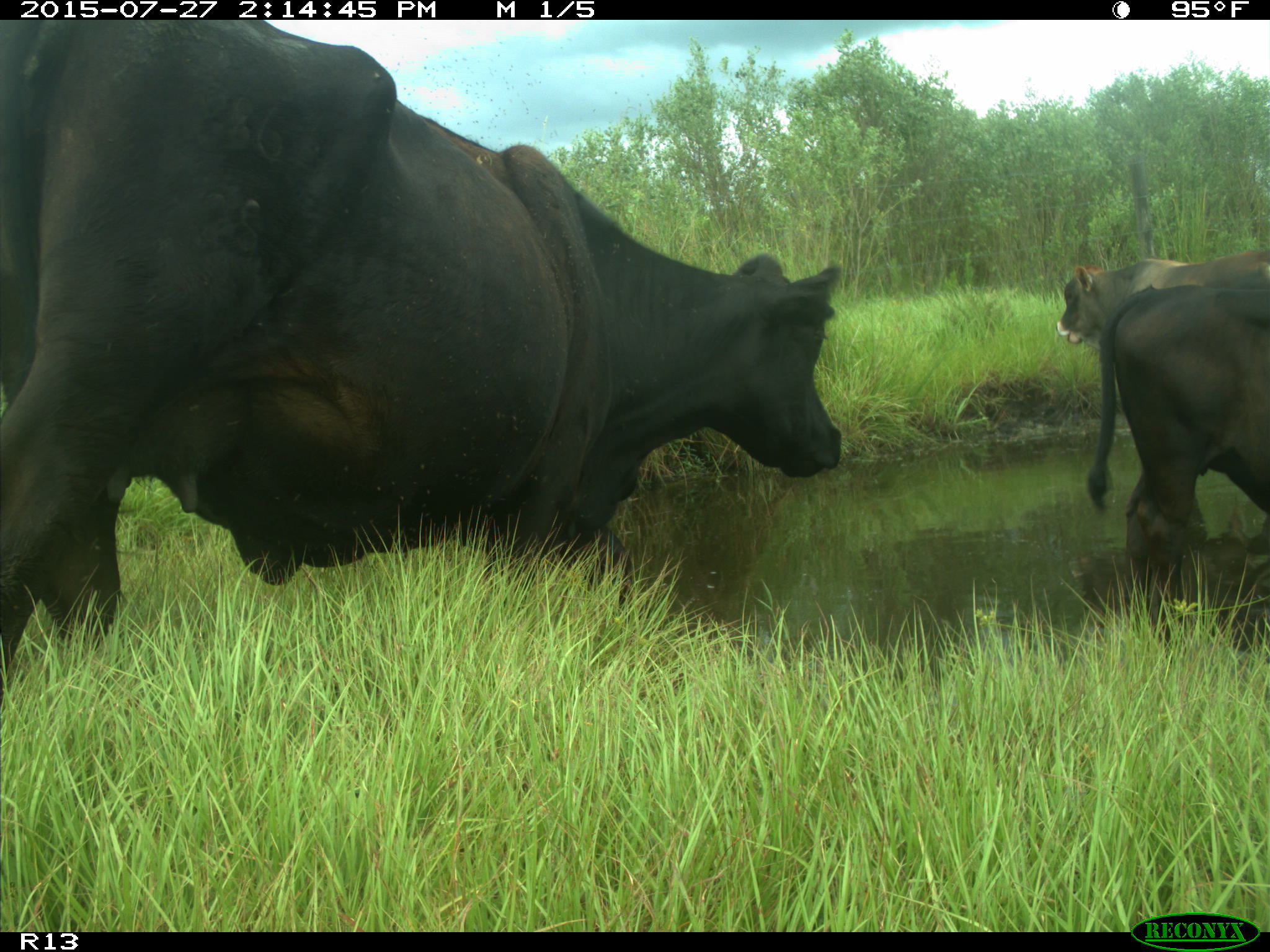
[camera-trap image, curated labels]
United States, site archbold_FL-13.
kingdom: Animalia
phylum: Chordata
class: Mammalia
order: Artiodactyla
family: Bovidae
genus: Bos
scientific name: Bos taurus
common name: domestic cow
Bos taurus (domestic cow).